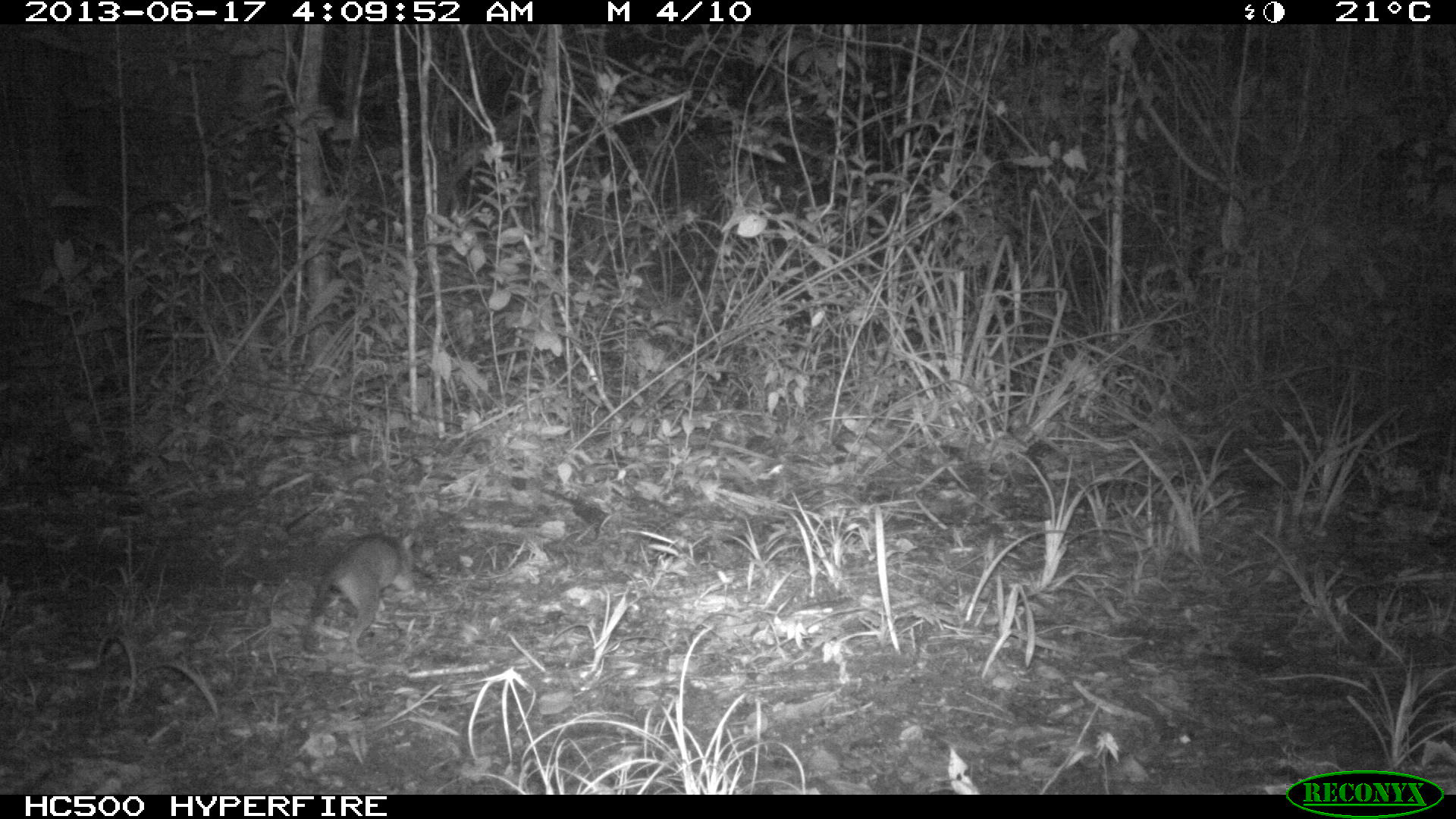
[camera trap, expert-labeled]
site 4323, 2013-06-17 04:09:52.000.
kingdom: Animalia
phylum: Chordata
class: Mammalia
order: Didelphimorphia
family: Didelphidae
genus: Philander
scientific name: Philander opossum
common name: gray four-eyed opossum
Philander opossum (gray four-eyed opossum), count 1.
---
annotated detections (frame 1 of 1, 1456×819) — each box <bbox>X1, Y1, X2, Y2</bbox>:
philander opossum: <bbox>306, 531, 417, 654</bbox>